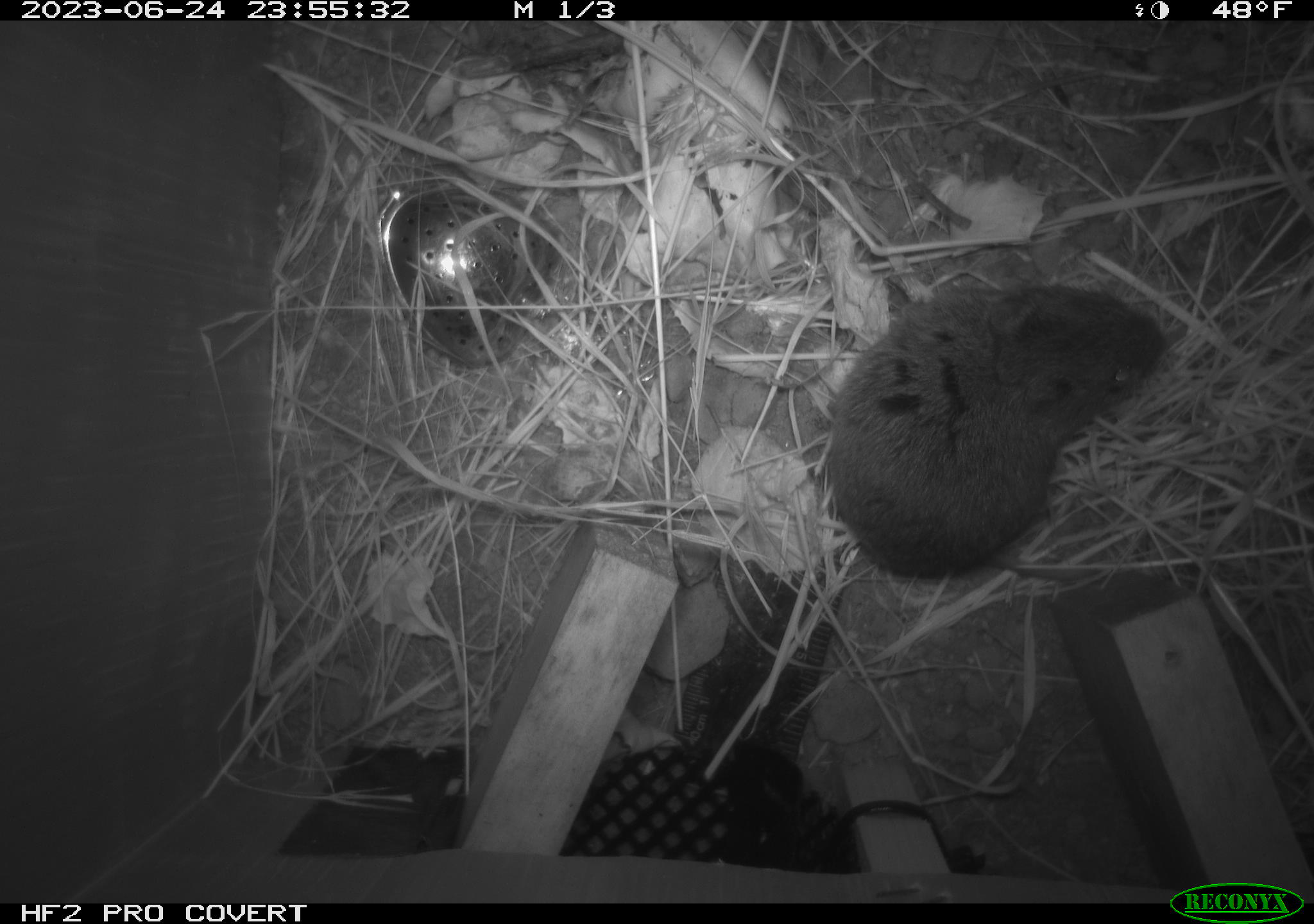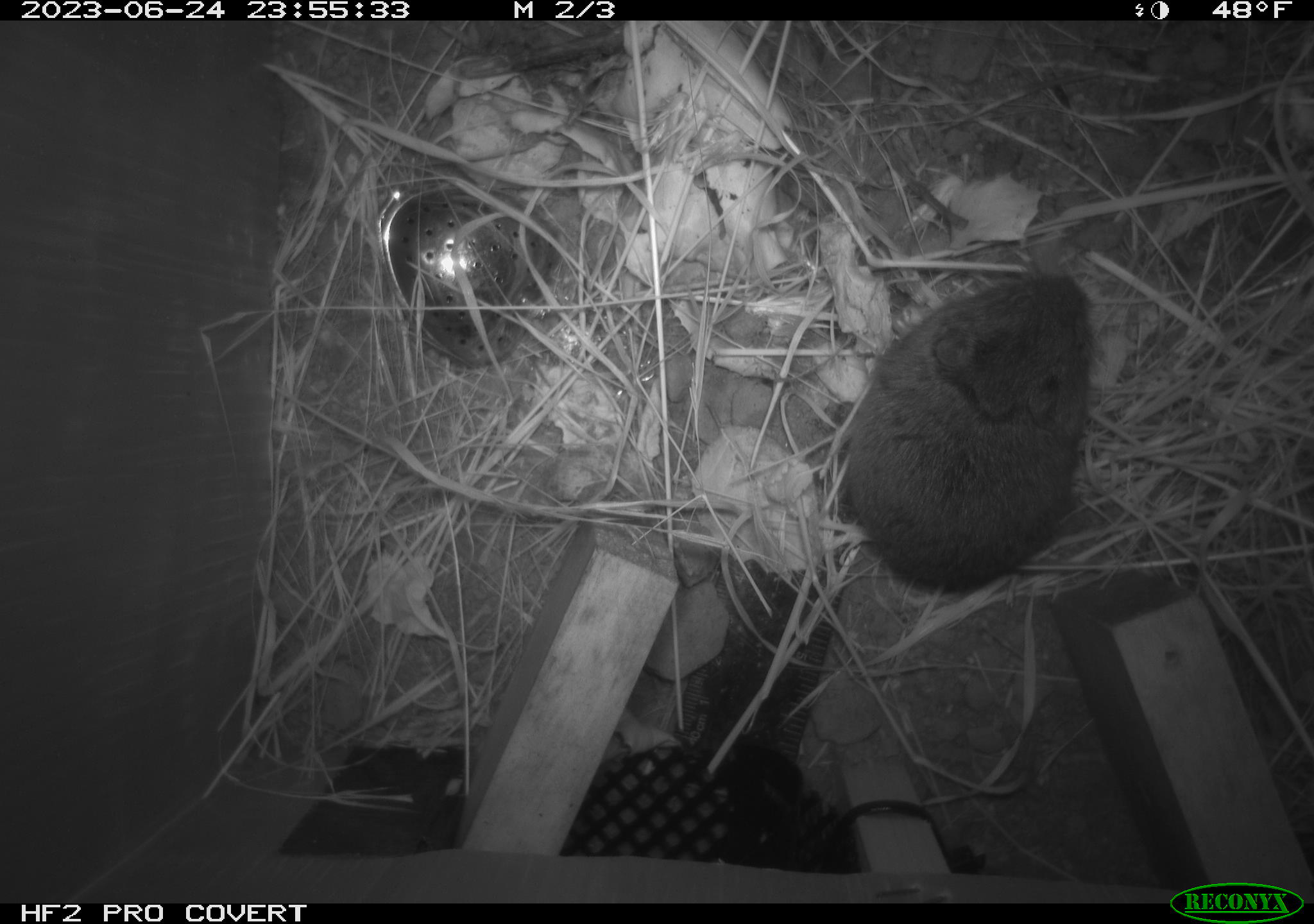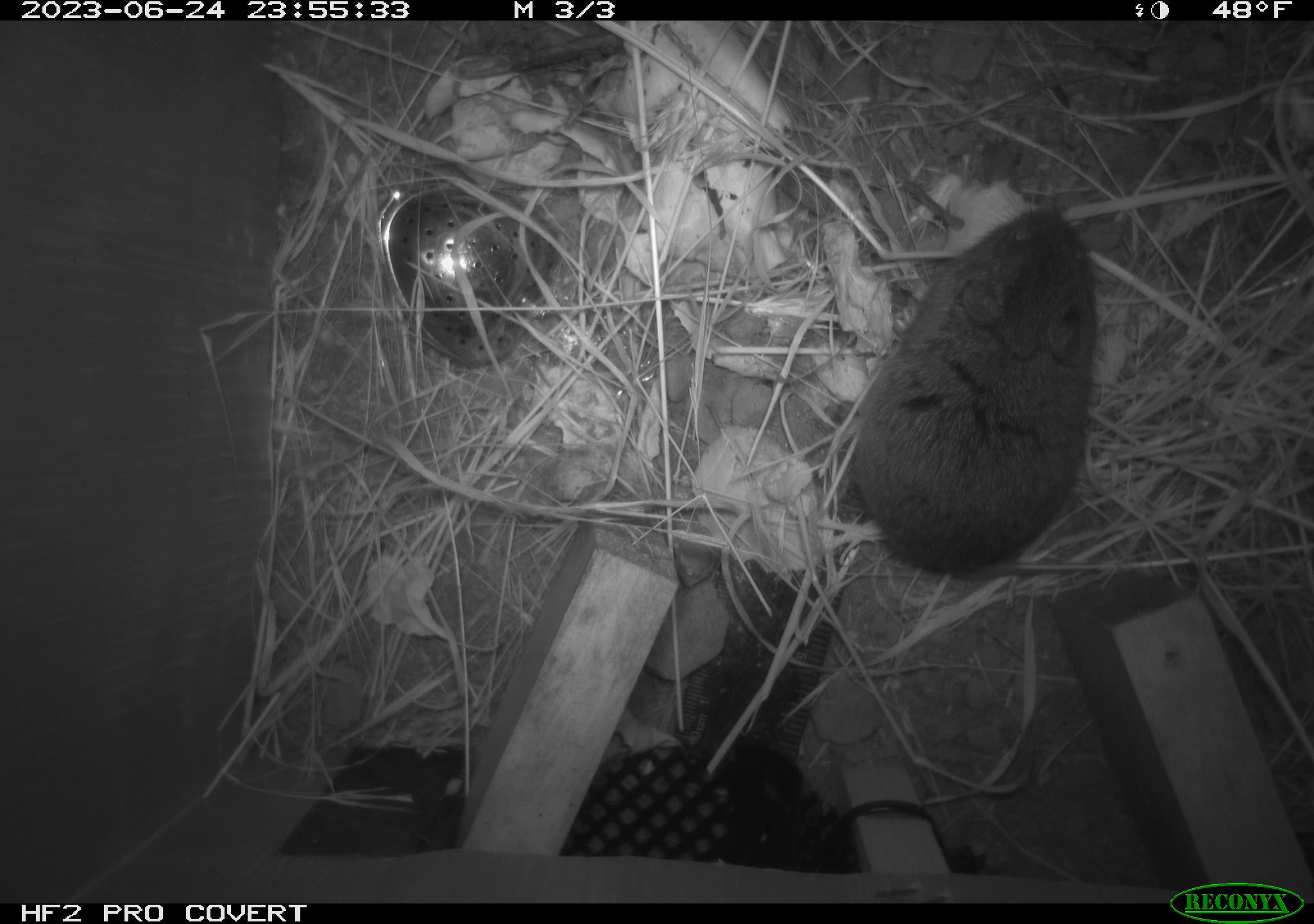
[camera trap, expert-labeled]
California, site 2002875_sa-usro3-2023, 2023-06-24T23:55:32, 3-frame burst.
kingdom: Animalia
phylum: Chordata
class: Mammalia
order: Rodentia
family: Cricetidae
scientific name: Arvicolinae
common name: voles, lemmings, and muskrats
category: arvicolinae subfamily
Arvicolinae subfamily (voles, lemmings, and muskrats) (Arvicolinae).